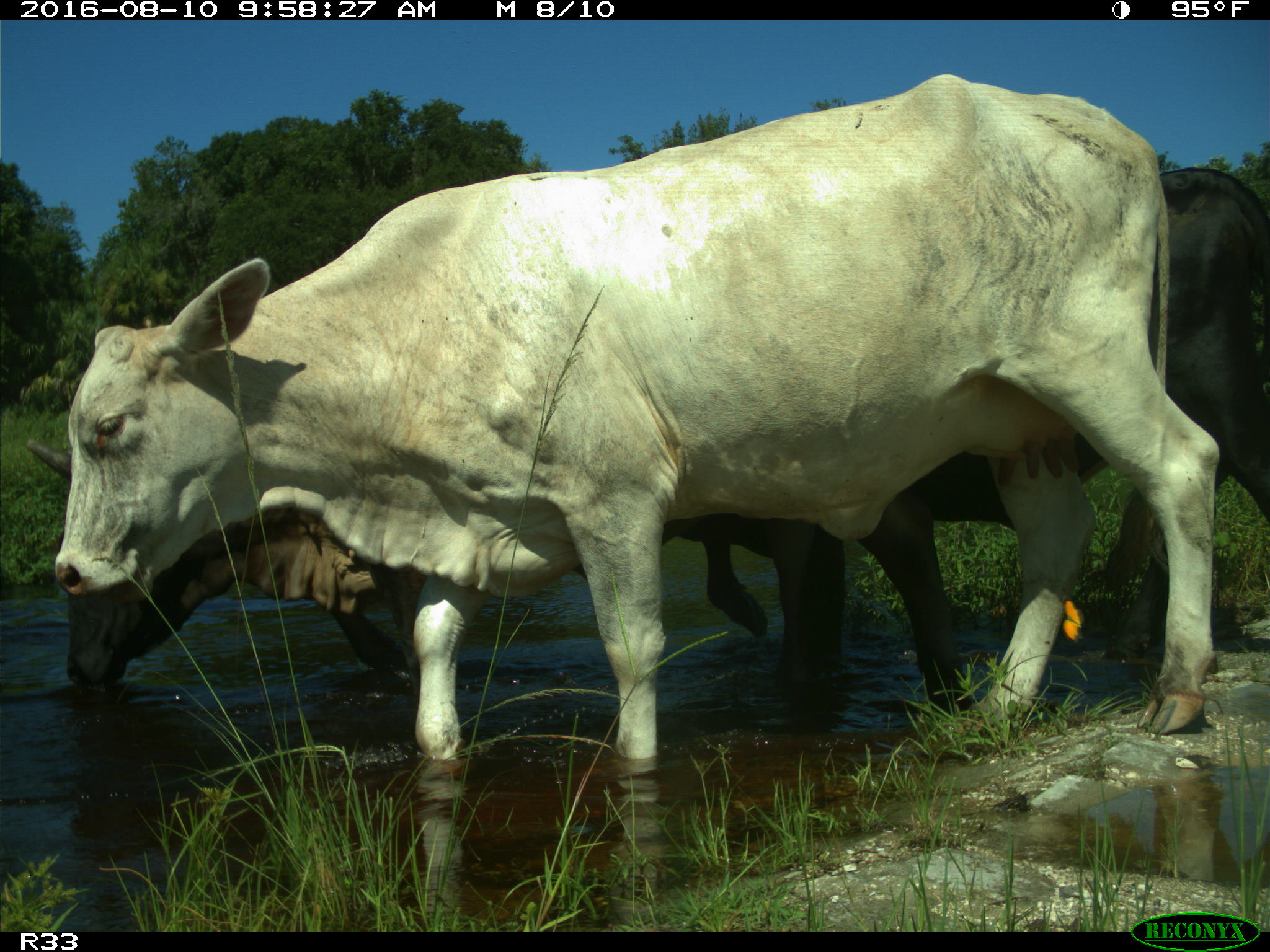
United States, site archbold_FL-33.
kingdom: Animalia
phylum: Chordata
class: Mammalia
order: Artiodactyla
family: Bovidae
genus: Bos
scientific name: Bos taurus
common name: domestic cow